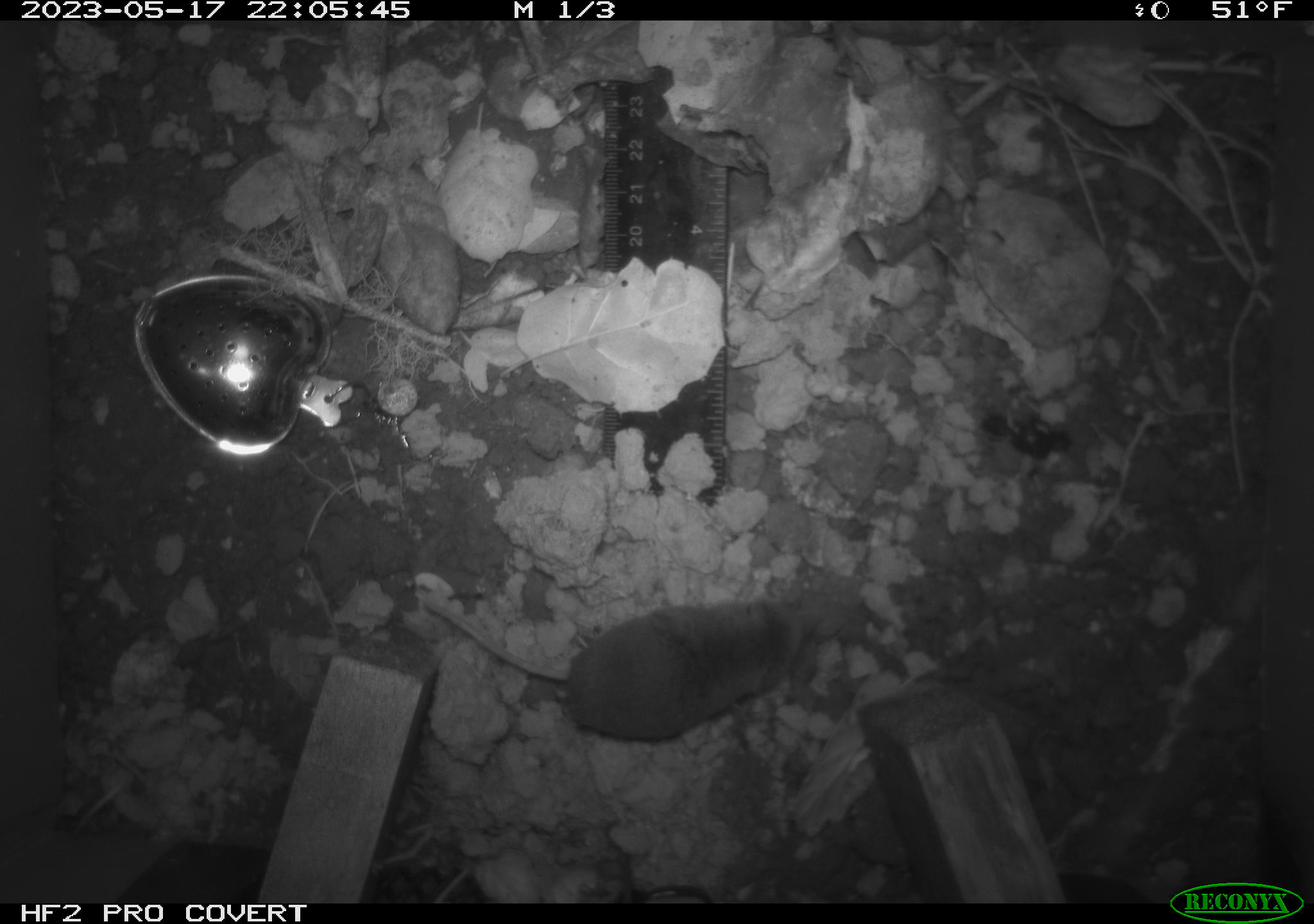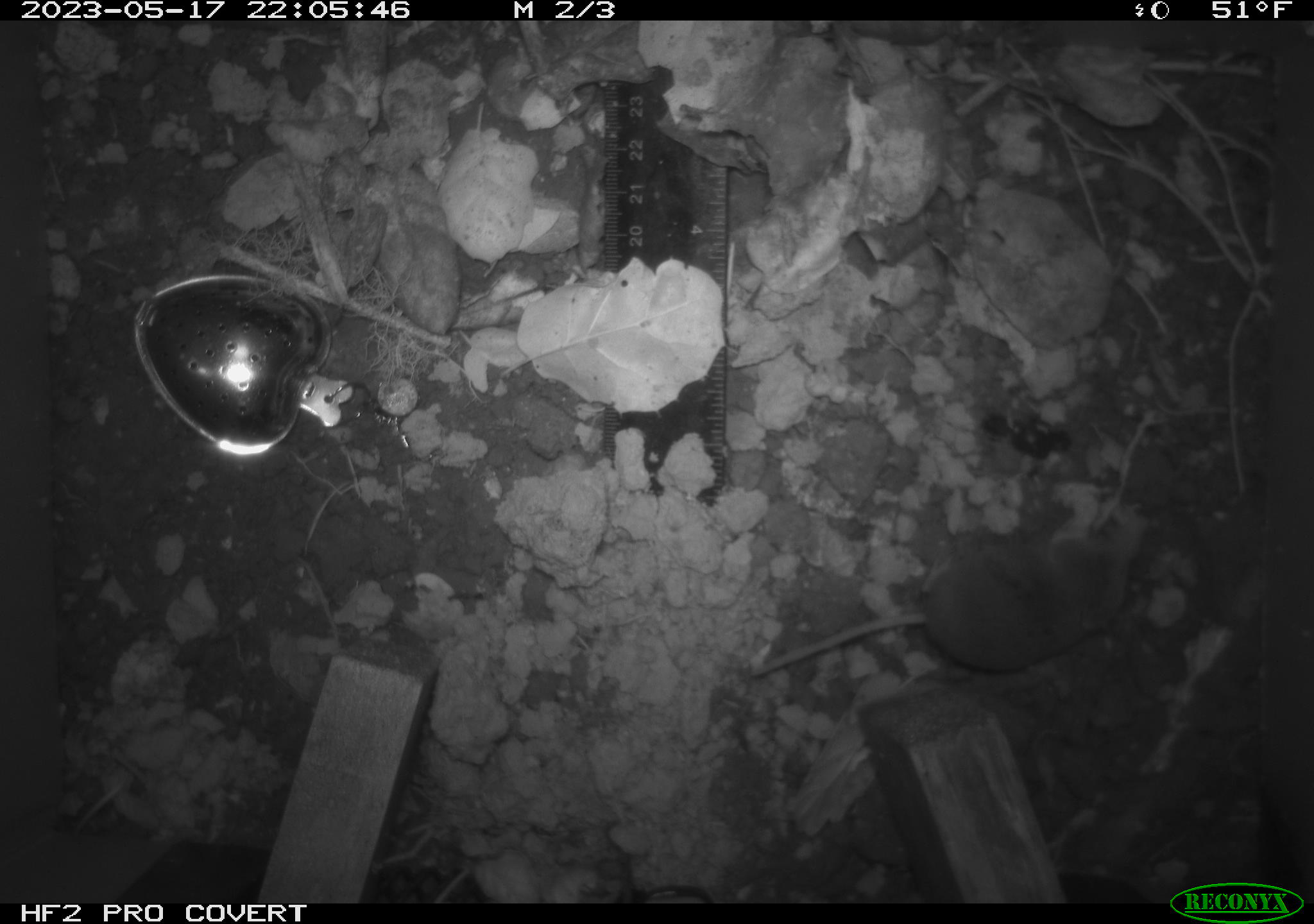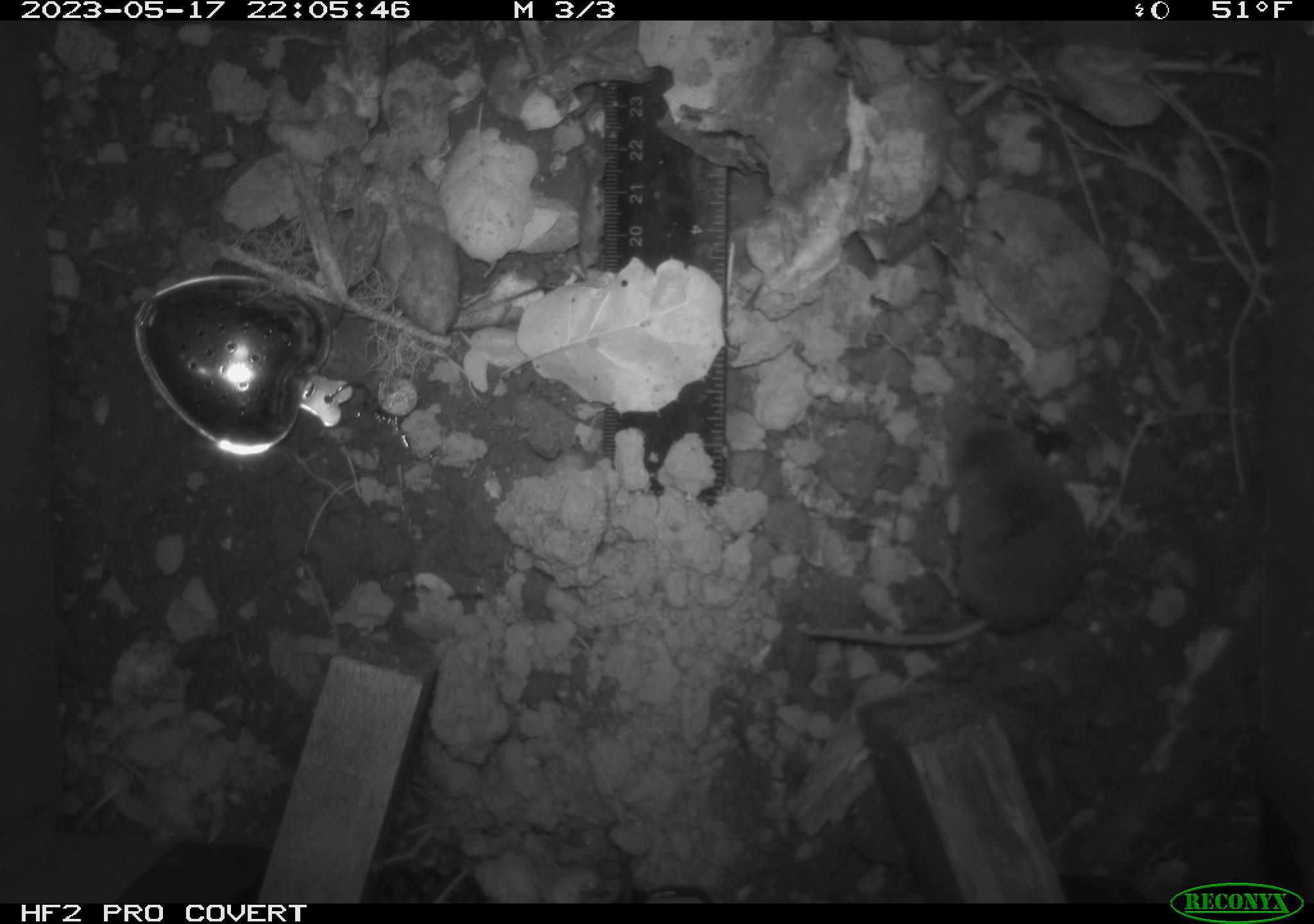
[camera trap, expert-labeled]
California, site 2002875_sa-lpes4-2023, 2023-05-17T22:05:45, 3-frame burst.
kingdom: Animalia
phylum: Chordata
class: Mammalia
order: Eulipotyphla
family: Soricidae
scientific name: Soricidae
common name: shrews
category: soricidae family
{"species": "soricidae family (shrews) (Soricidae)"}